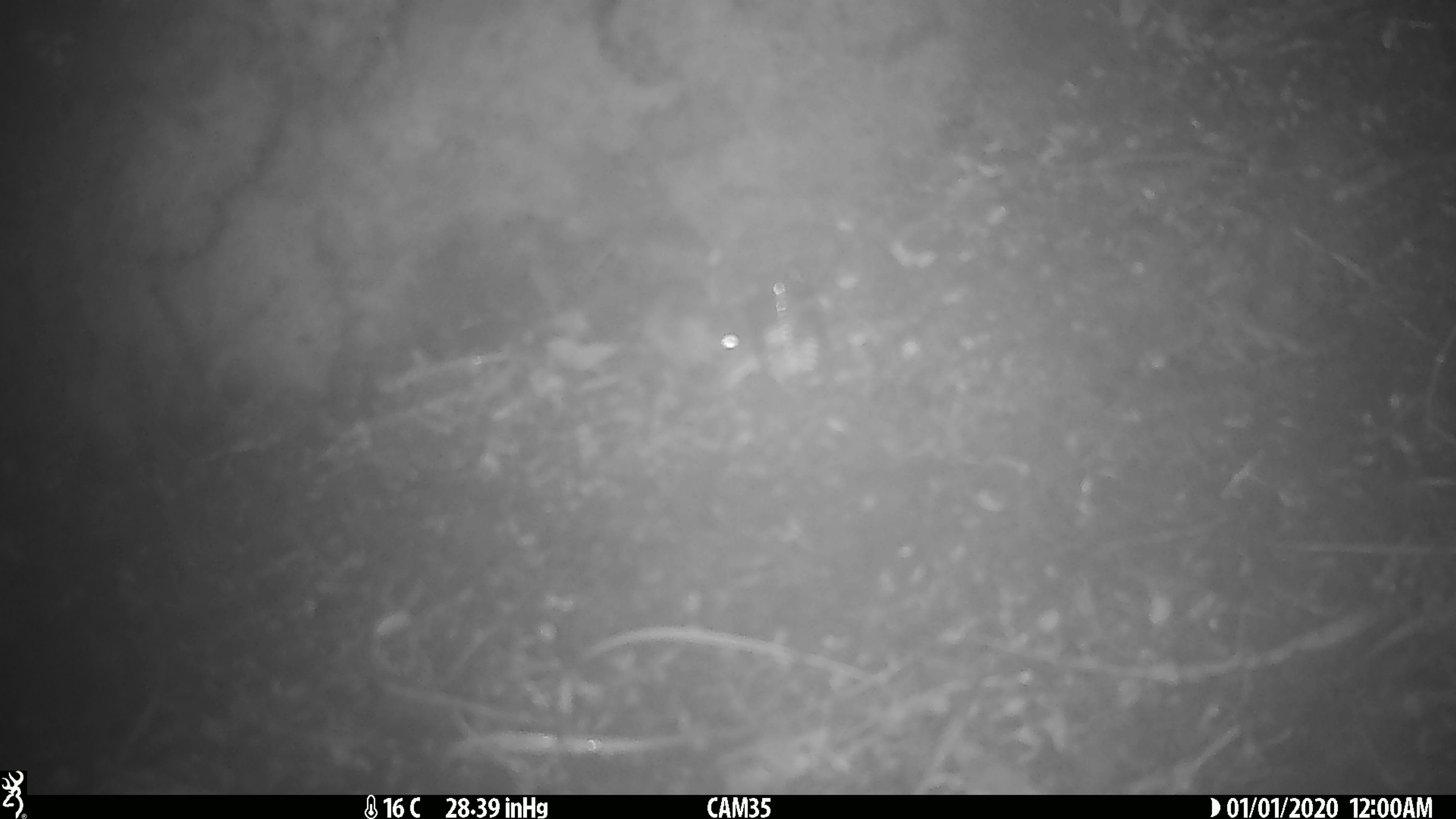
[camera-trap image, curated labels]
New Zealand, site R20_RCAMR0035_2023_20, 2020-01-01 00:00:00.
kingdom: Animalia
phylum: Chordata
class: Mammalia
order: Rodentia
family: Muridae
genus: Mus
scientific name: Mus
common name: mouse